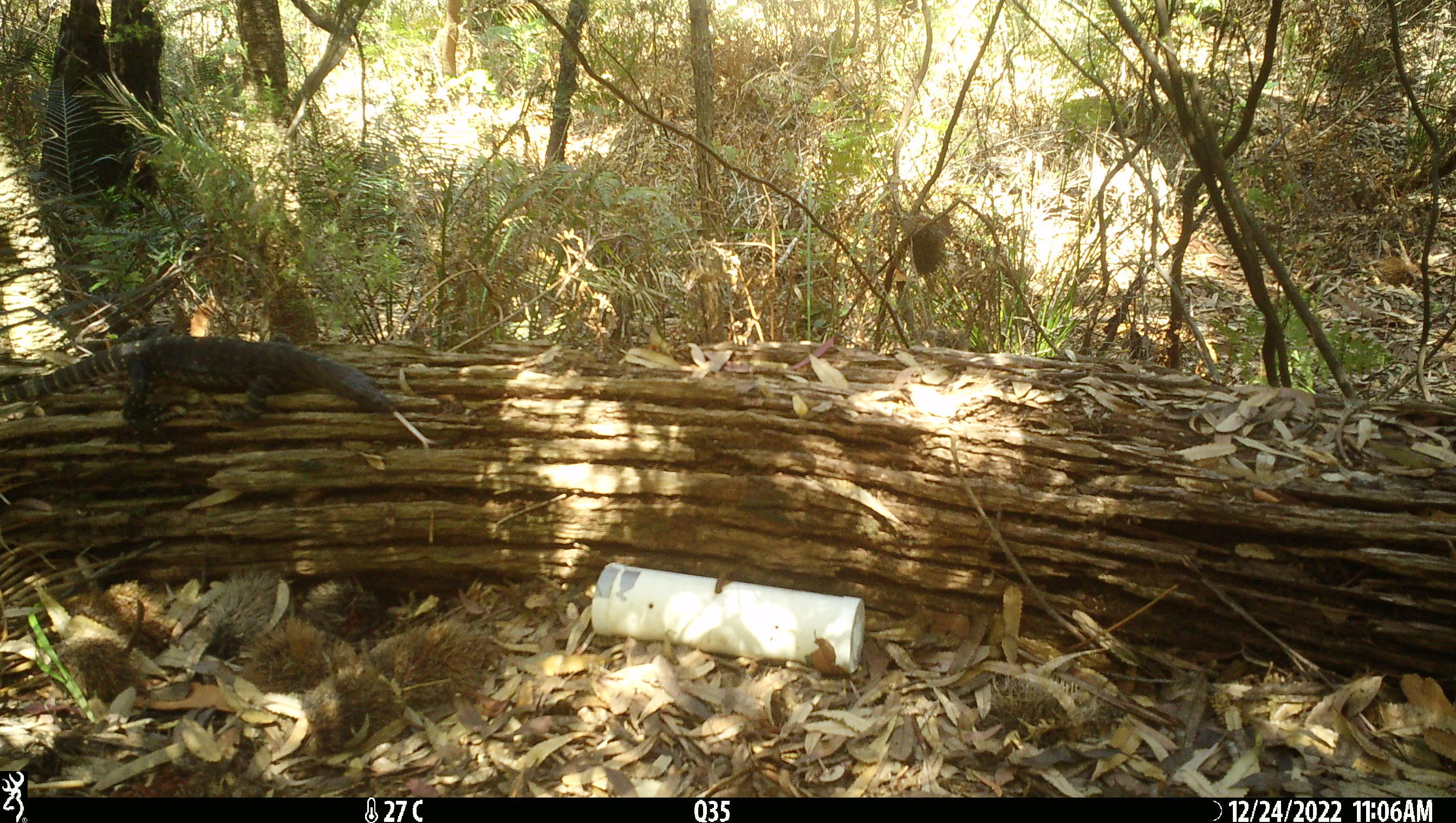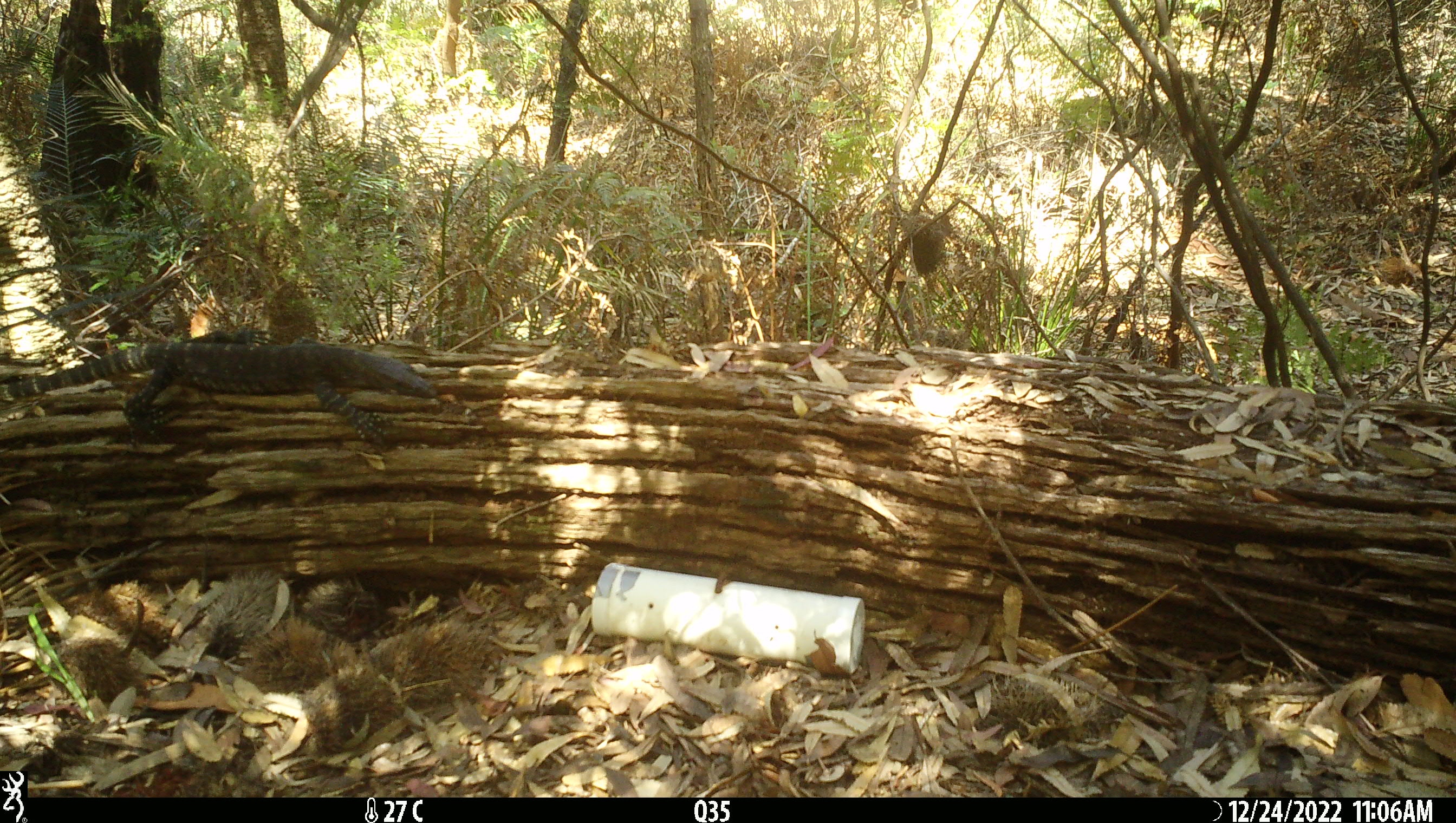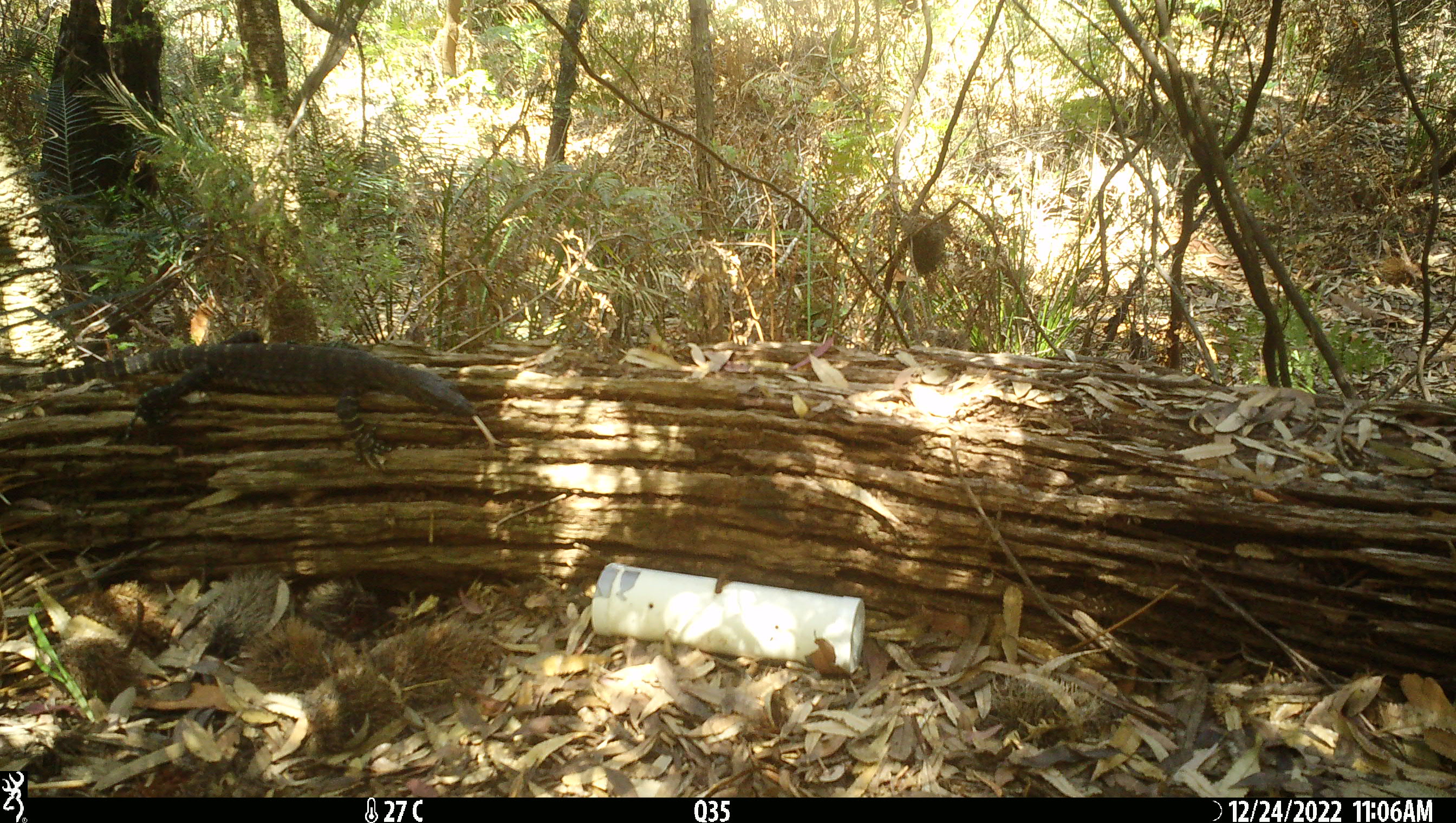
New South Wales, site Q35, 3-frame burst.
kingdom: Animalia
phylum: Chordata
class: Reptilia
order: Squamata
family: Varanidae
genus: Varanus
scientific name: Varanus varius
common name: lace monitor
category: goanna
Goanna (lace monitor) (Varanus varius).